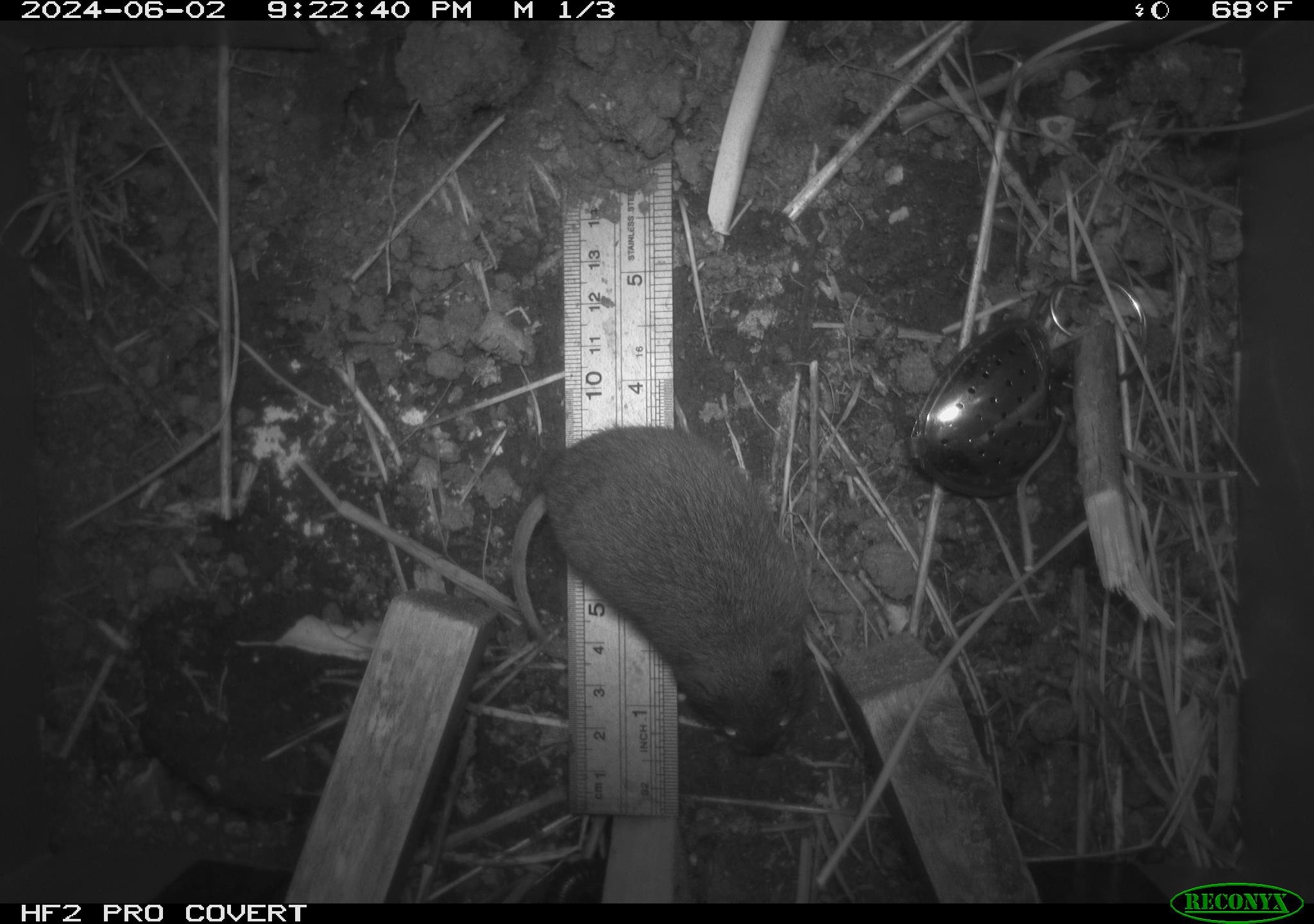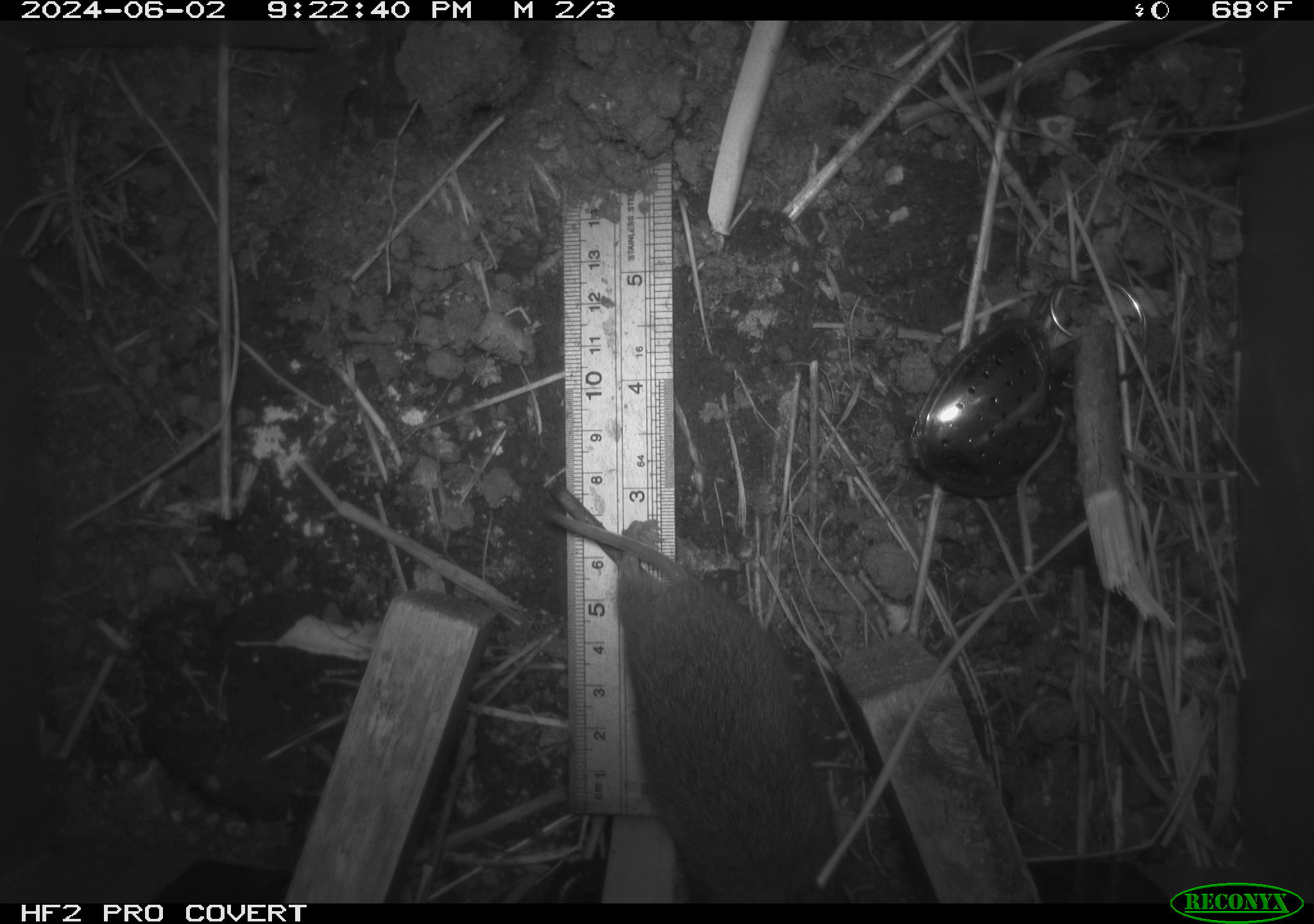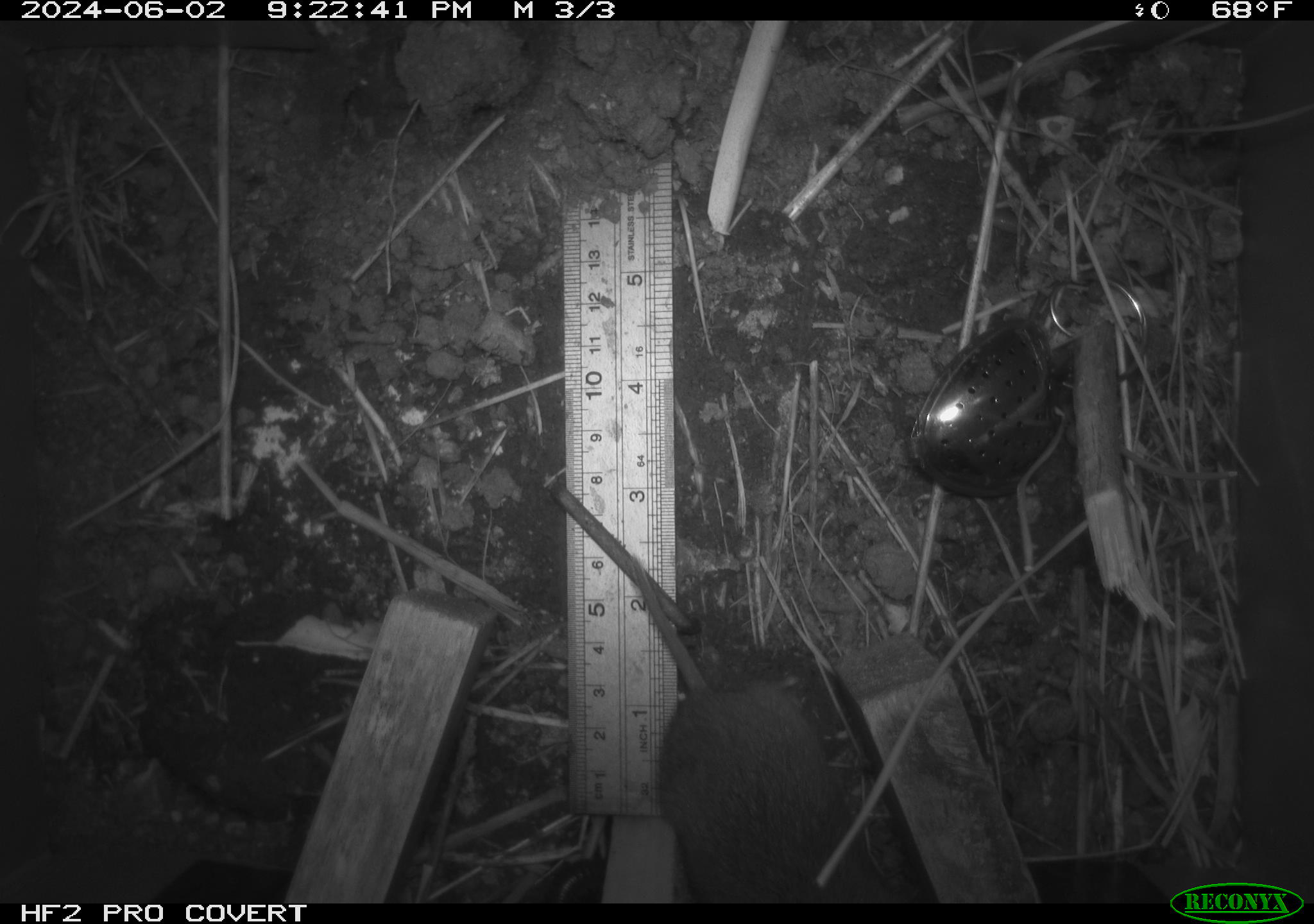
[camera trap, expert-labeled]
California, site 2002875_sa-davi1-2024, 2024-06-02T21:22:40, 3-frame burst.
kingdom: Animalia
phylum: Chordata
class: Mammalia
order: Rodentia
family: Cricetidae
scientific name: Arvicolinae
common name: voles, lemmings, and muskrats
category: arvicolinae subfamily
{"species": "arvicolinae subfamily (voles, lemmings, and muskrats) (Arvicolinae)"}